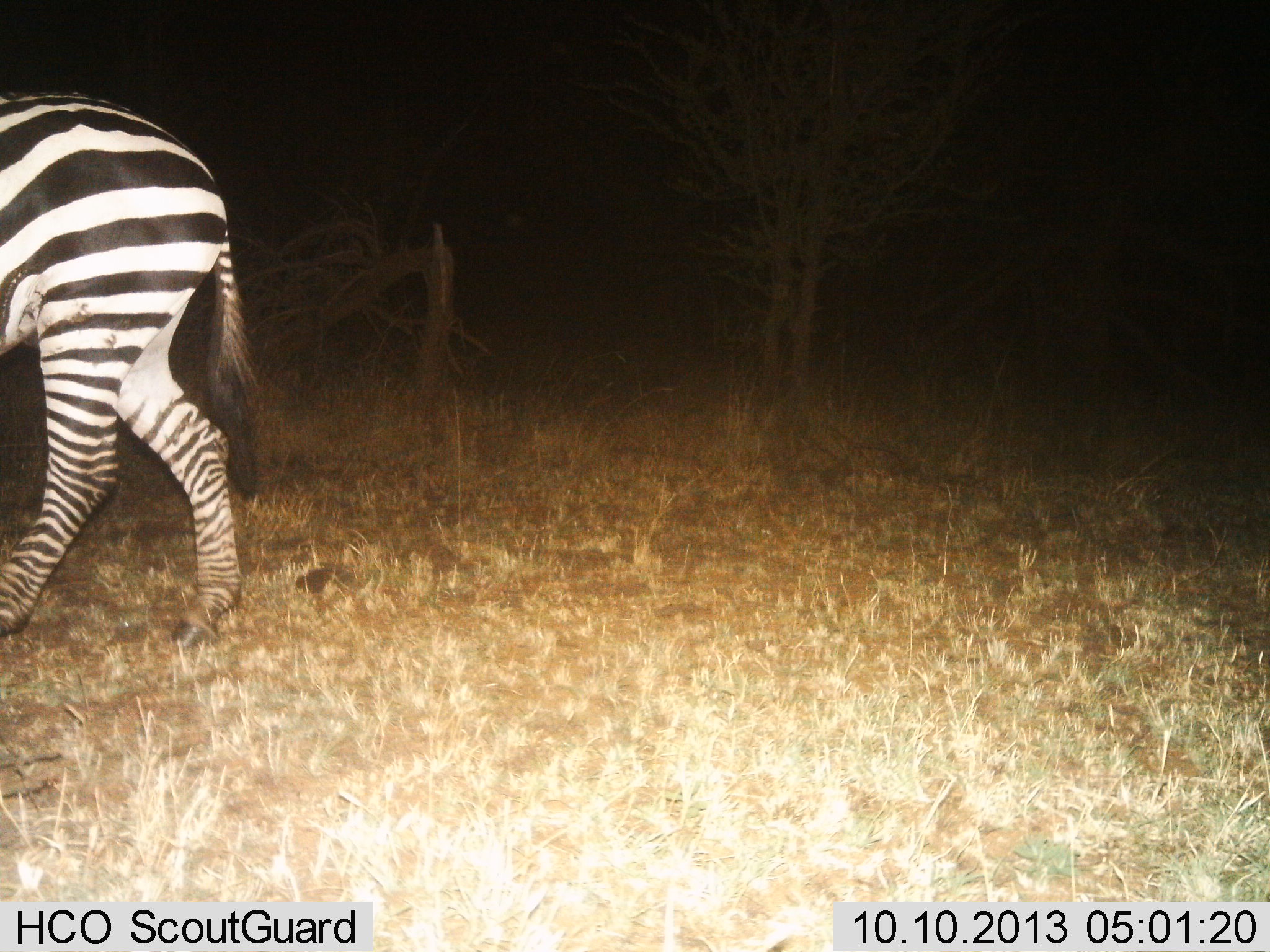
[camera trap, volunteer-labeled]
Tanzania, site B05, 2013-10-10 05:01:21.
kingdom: Animalia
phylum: Chordata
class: Mammalia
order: Perissodactyla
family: Equidae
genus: Equus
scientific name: Equus quagga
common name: plains zebra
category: zebra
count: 1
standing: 32%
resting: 0%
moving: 68%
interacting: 0%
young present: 0%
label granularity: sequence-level